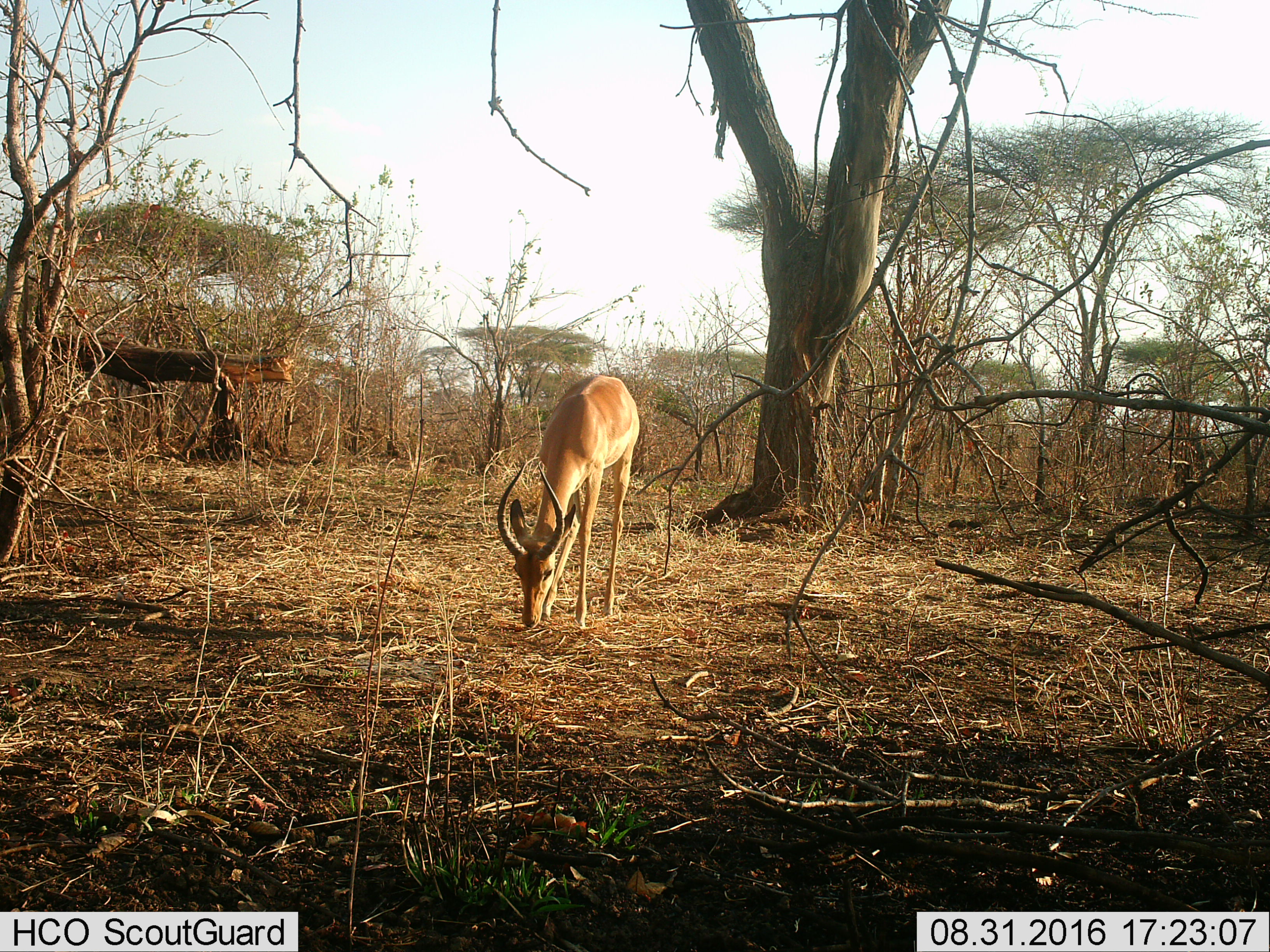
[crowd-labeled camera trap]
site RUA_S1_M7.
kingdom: Animalia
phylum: Chordata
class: Mammalia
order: Artiodactyla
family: Bovidae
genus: Aepyceros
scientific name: Aepyceros melampus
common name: impala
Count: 1.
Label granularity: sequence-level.